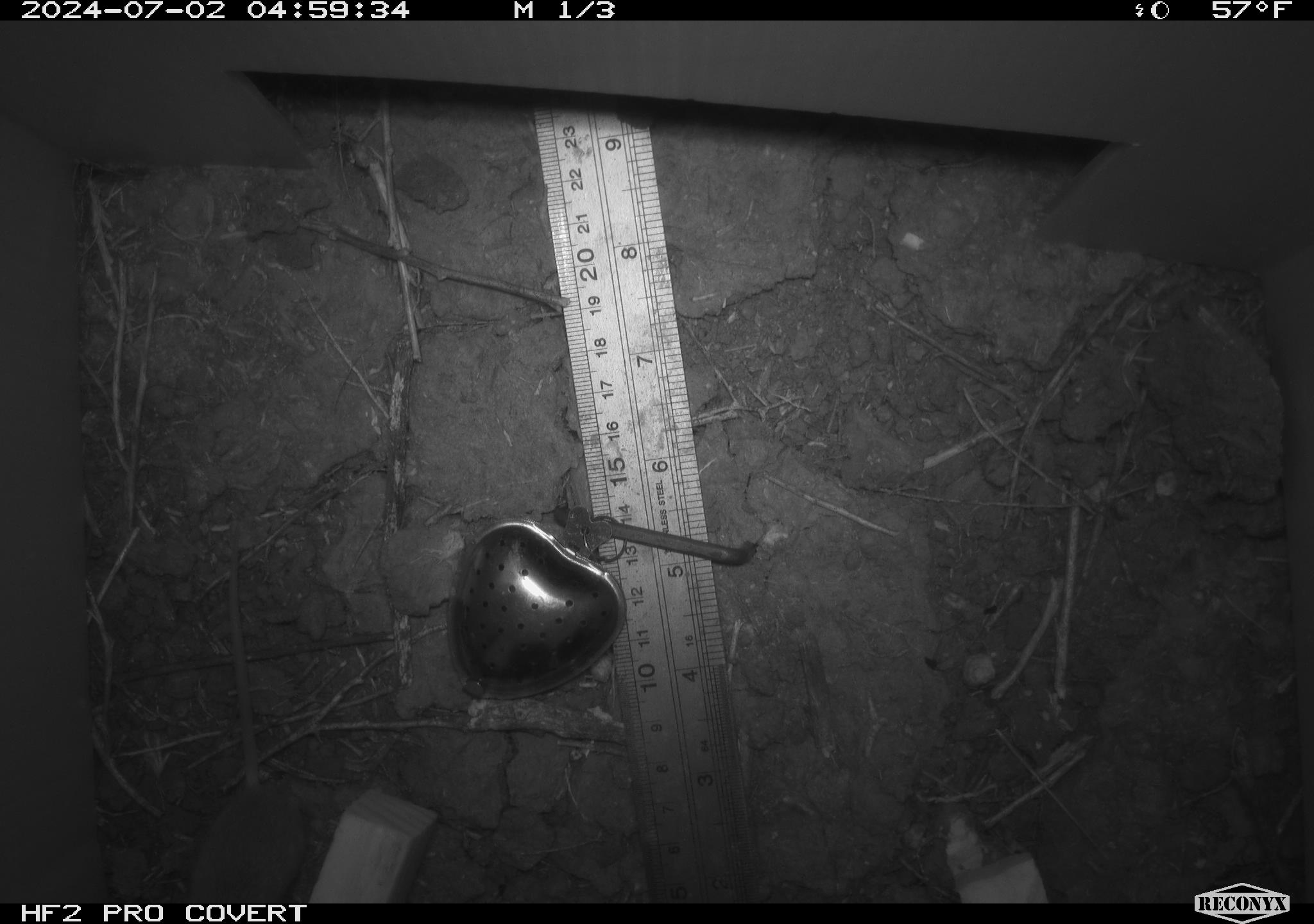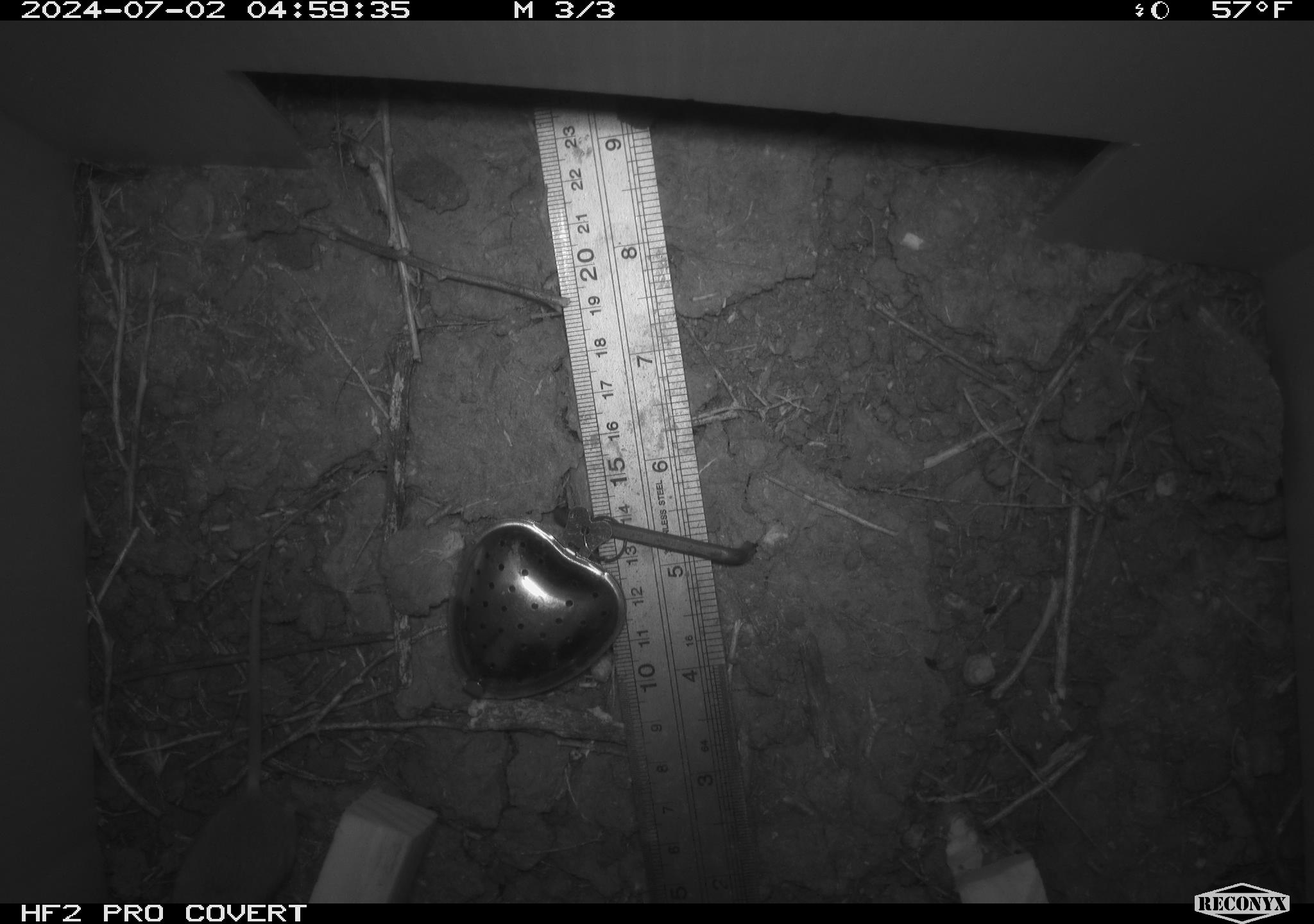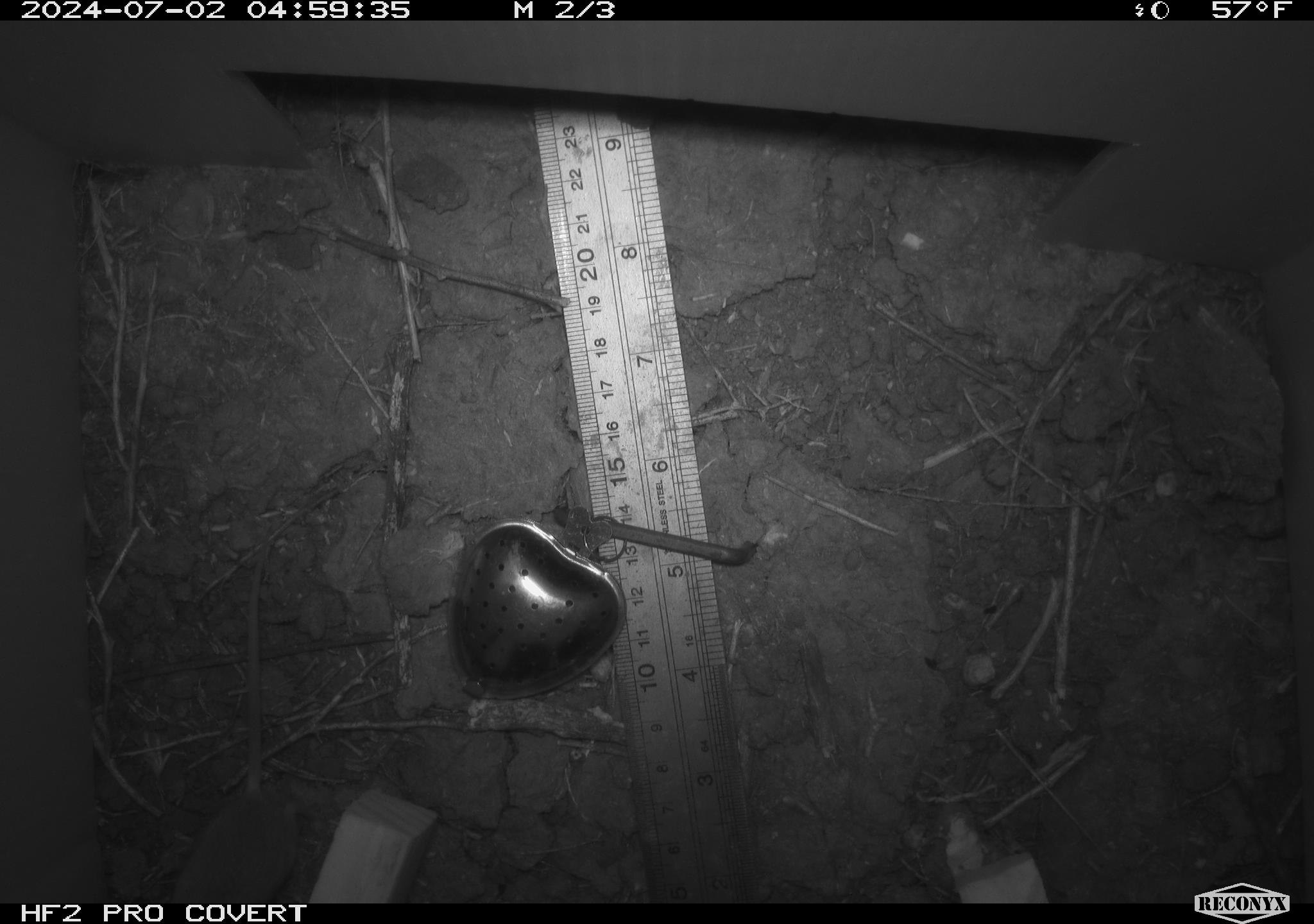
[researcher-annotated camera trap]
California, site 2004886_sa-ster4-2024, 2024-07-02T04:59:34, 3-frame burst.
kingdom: Animalia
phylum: Chordata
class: Mammalia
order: Rodentia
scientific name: Rodentia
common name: mouse species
Mouse species (Rodentia).